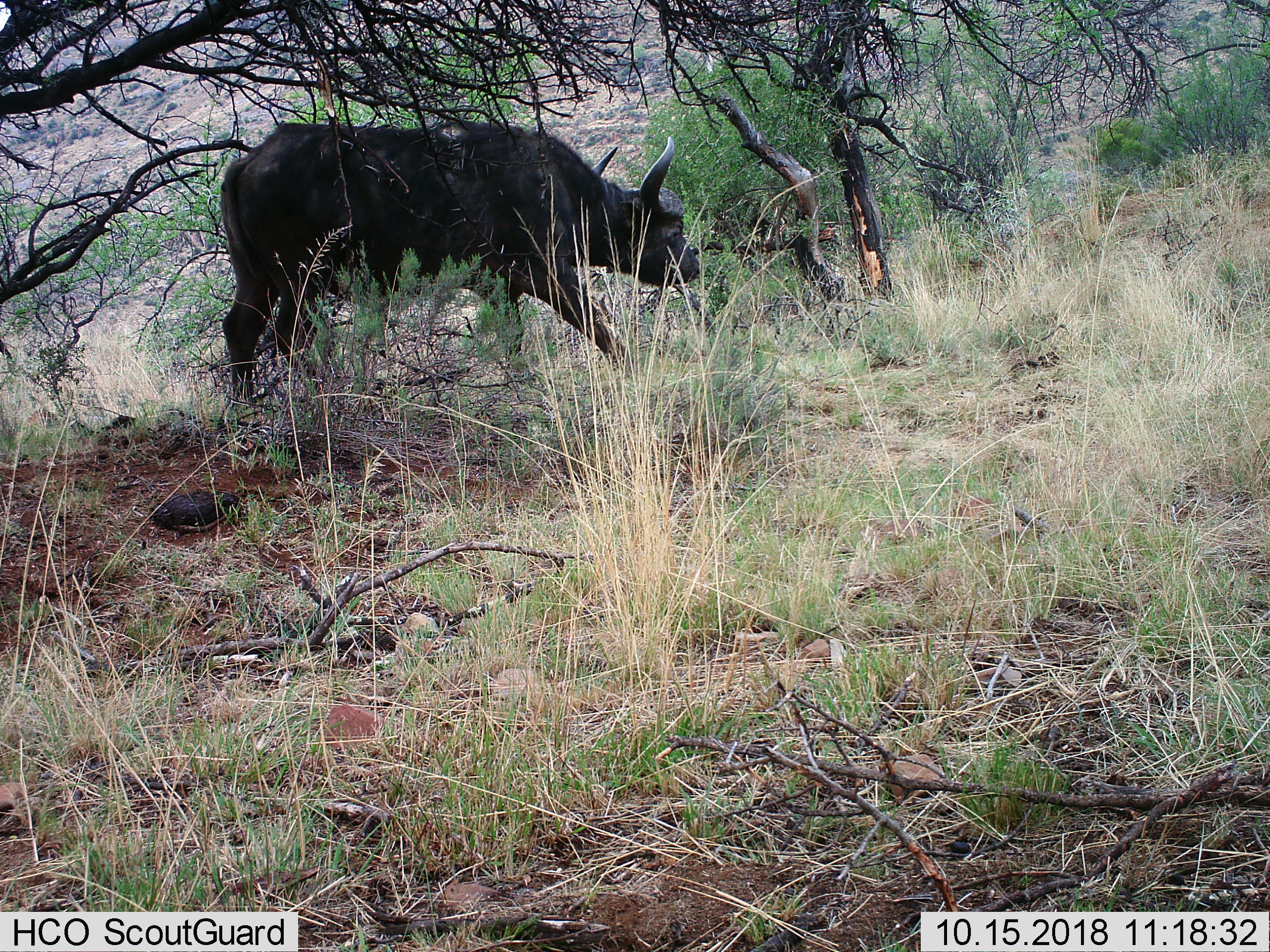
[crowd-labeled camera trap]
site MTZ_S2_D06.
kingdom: Animalia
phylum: Chordata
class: Mammalia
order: Artiodactyla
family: Bovidae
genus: Syncerus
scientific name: Syncerus caffer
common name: african buffalo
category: buffalo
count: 1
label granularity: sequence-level